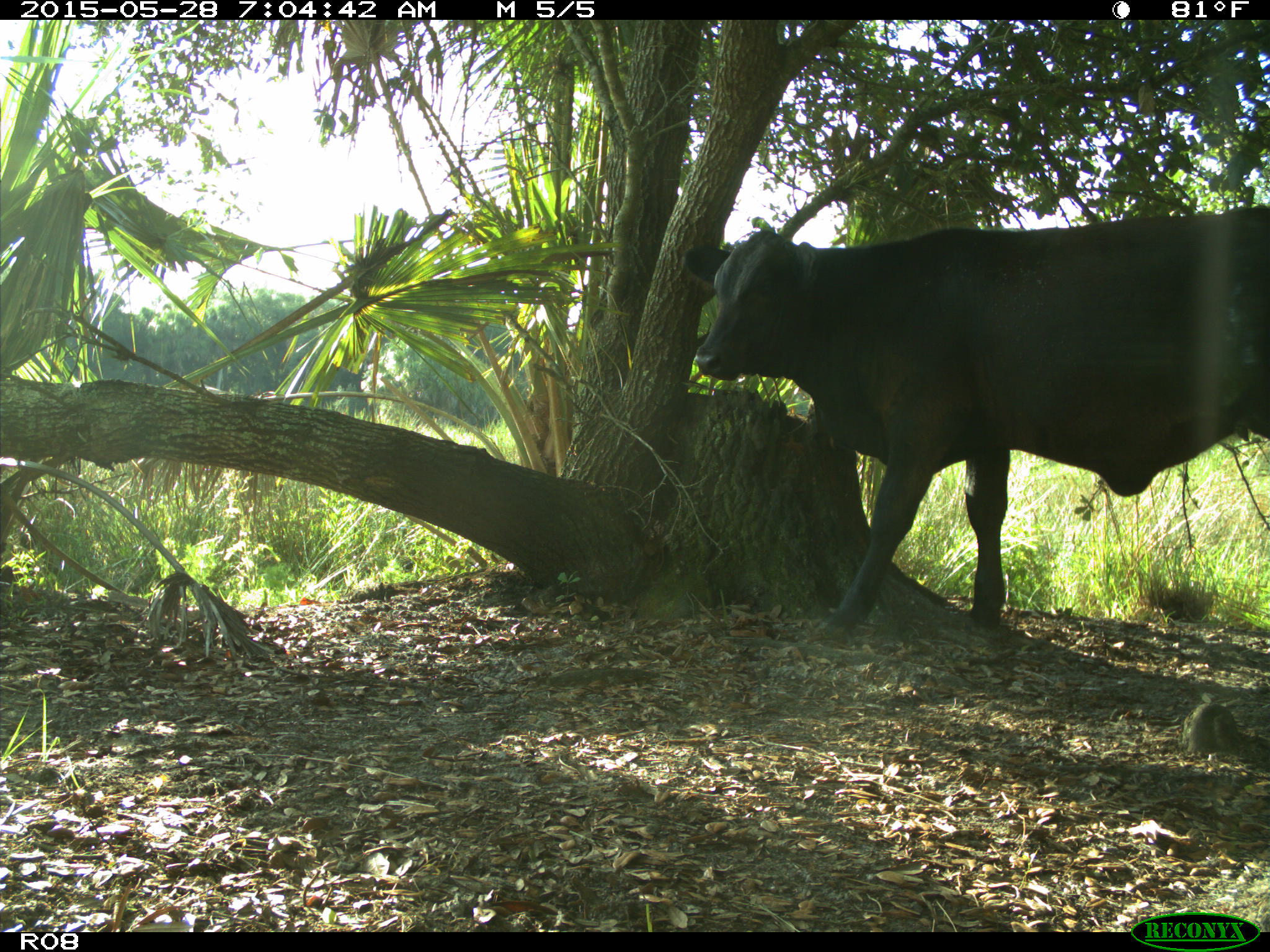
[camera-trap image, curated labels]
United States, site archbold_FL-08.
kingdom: Animalia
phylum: Chordata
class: Mammalia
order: Artiodactyla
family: Bovidae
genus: Bos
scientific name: Bos taurus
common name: domestic cow